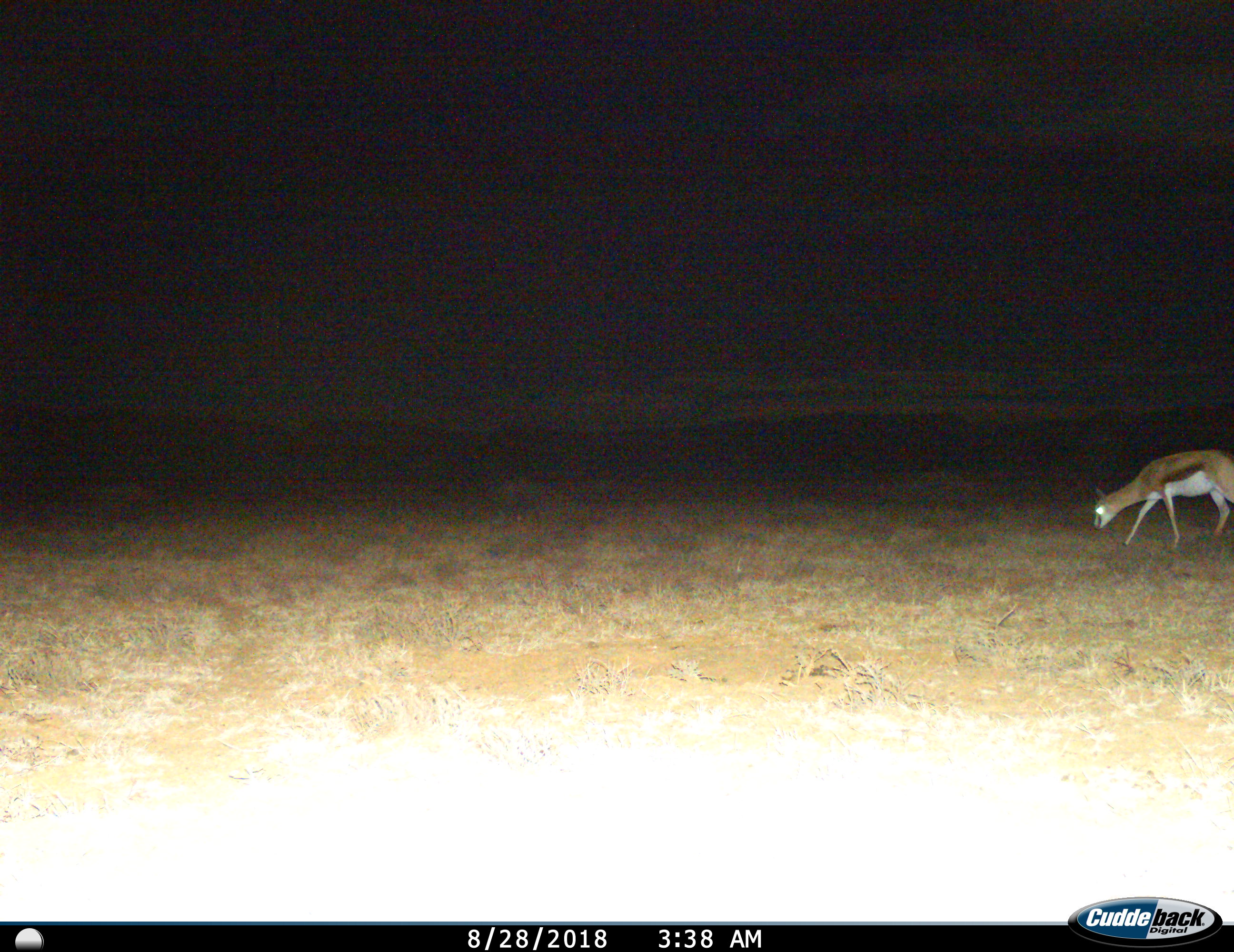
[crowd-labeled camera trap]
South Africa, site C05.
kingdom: Animalia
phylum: Chordata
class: Mammalia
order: Artiodactyla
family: Bovidae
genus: Antidorcas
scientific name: Antidorcas marsupialis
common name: springbok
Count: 1.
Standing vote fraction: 0%.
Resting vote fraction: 0%.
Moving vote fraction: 60%.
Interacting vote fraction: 0%.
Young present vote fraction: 0%.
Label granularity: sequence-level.